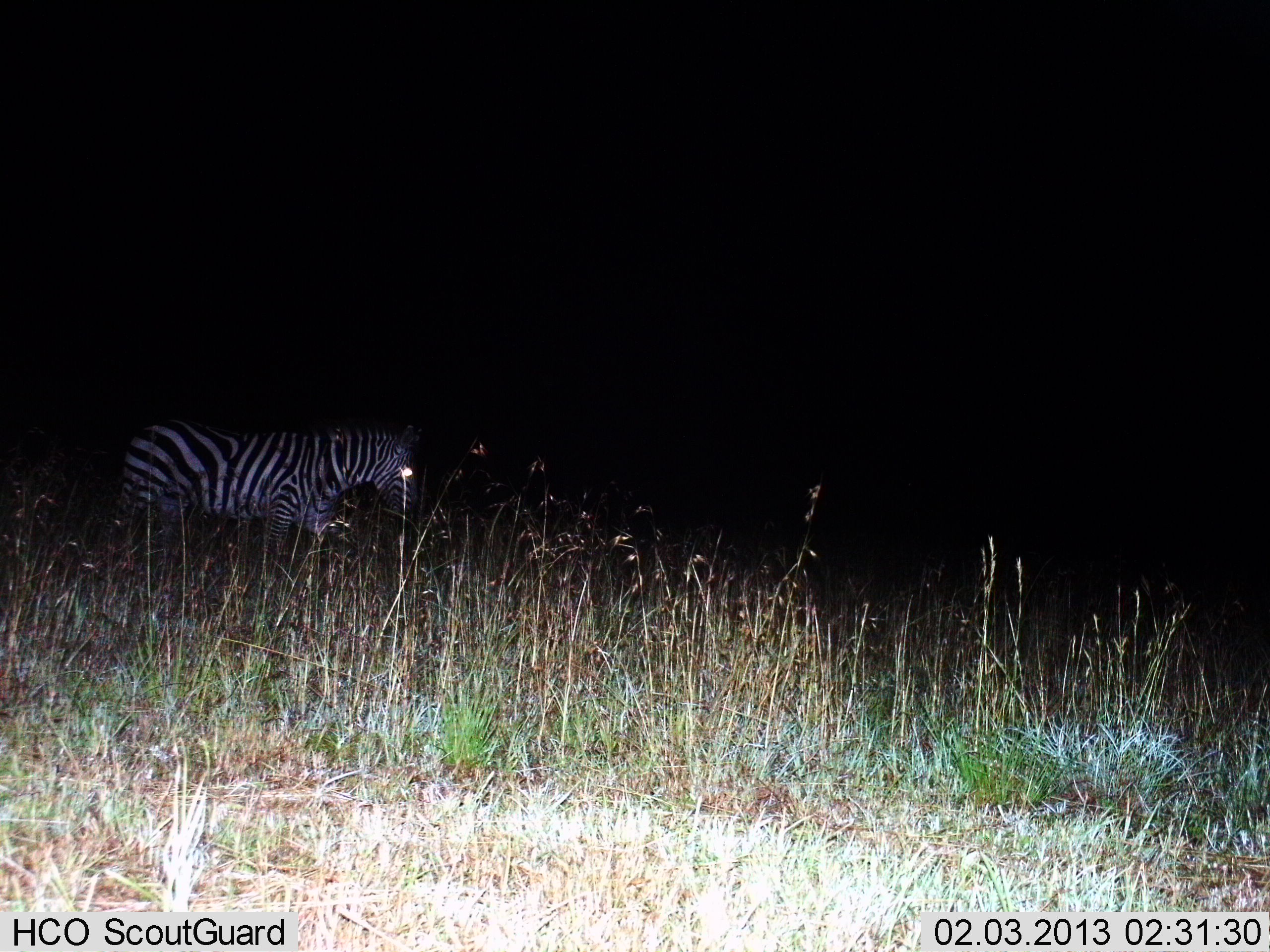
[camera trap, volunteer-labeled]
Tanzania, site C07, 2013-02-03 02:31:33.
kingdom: Animalia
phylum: Chordata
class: Mammalia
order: Perissodactyla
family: Equidae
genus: Equus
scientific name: Equus quagga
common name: plains zebra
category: zebra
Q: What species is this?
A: Zebra (plains zebra) (Equus quagga).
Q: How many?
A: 1.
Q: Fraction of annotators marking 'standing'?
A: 26%.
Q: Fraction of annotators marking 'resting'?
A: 0%.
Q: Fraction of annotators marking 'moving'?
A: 78%.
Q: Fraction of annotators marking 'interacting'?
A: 0%.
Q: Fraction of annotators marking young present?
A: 0%.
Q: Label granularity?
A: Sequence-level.